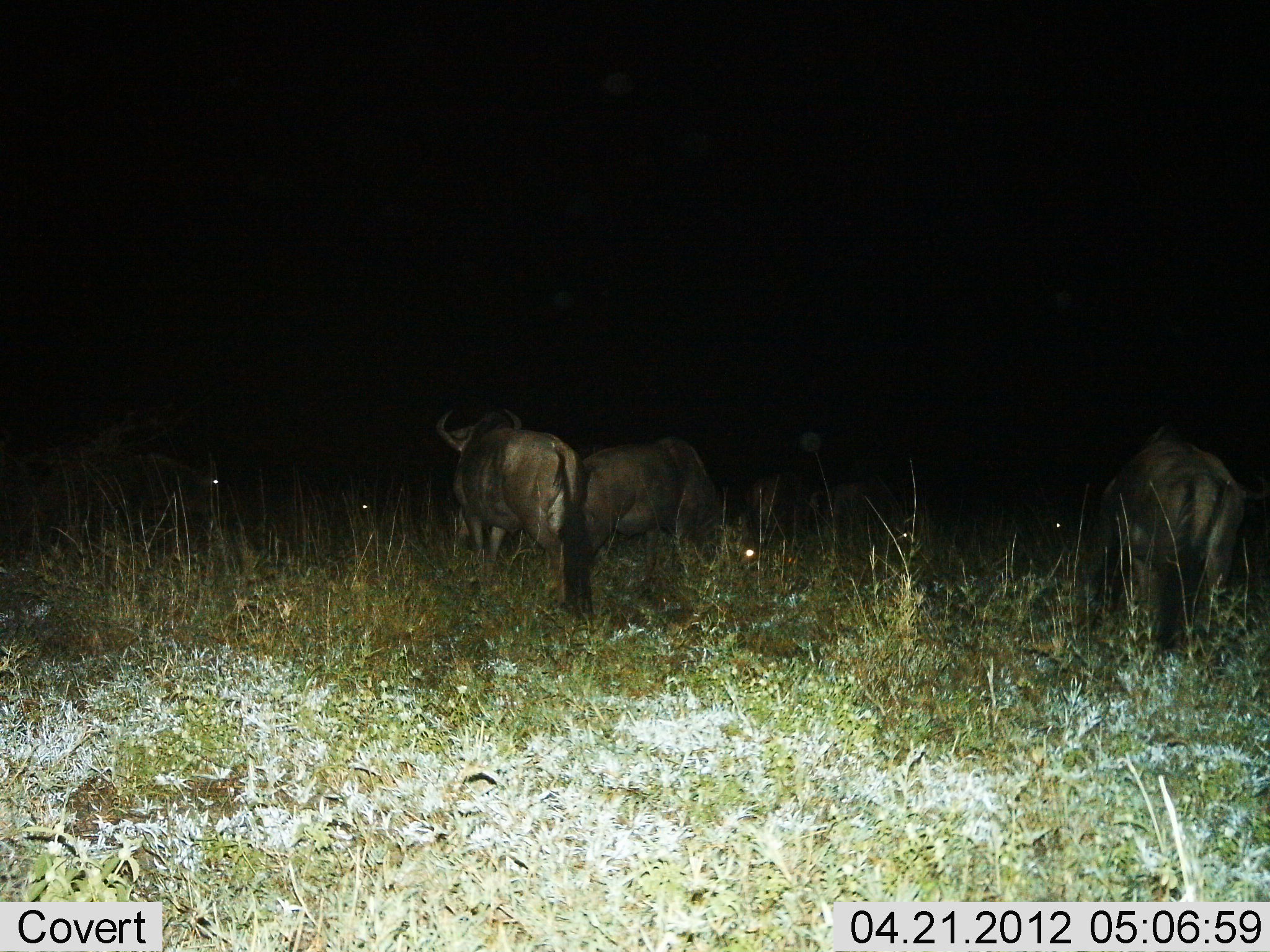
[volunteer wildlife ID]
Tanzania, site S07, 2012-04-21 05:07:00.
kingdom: Animalia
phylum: Chordata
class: Mammalia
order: Artiodactyla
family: Bovidae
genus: Connochaetes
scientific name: Connochaetes taurinus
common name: blue wildebeest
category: wildebeest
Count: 3.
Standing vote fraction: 82%.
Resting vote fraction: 12%.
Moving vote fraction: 0%.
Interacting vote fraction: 0%.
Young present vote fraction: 0%.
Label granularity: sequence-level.